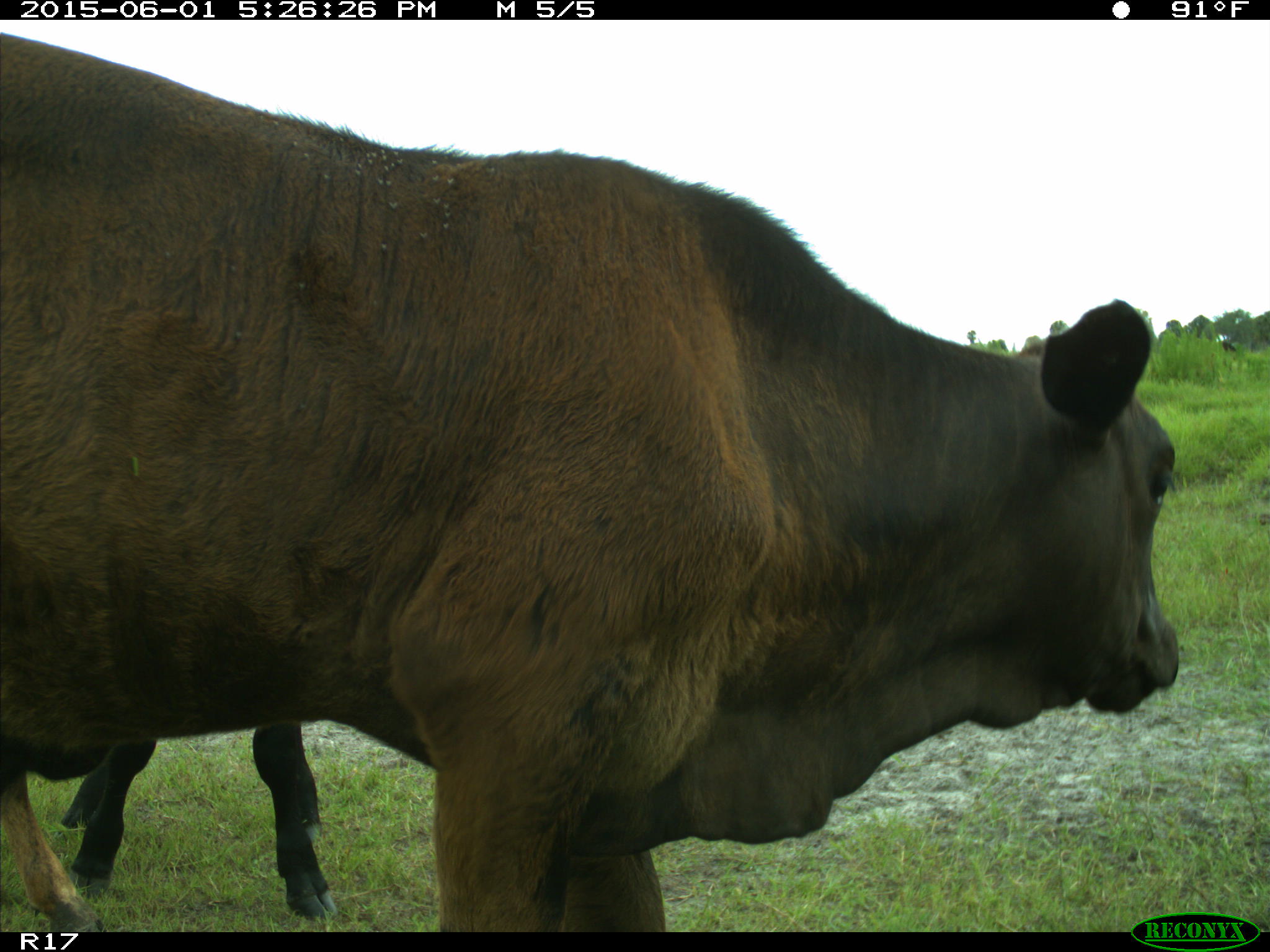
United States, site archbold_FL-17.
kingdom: Animalia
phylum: Chordata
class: Mammalia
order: Artiodactyla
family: Bovidae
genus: Bos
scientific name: Bos taurus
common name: domestic cow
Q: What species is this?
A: Bos taurus (domestic cow).